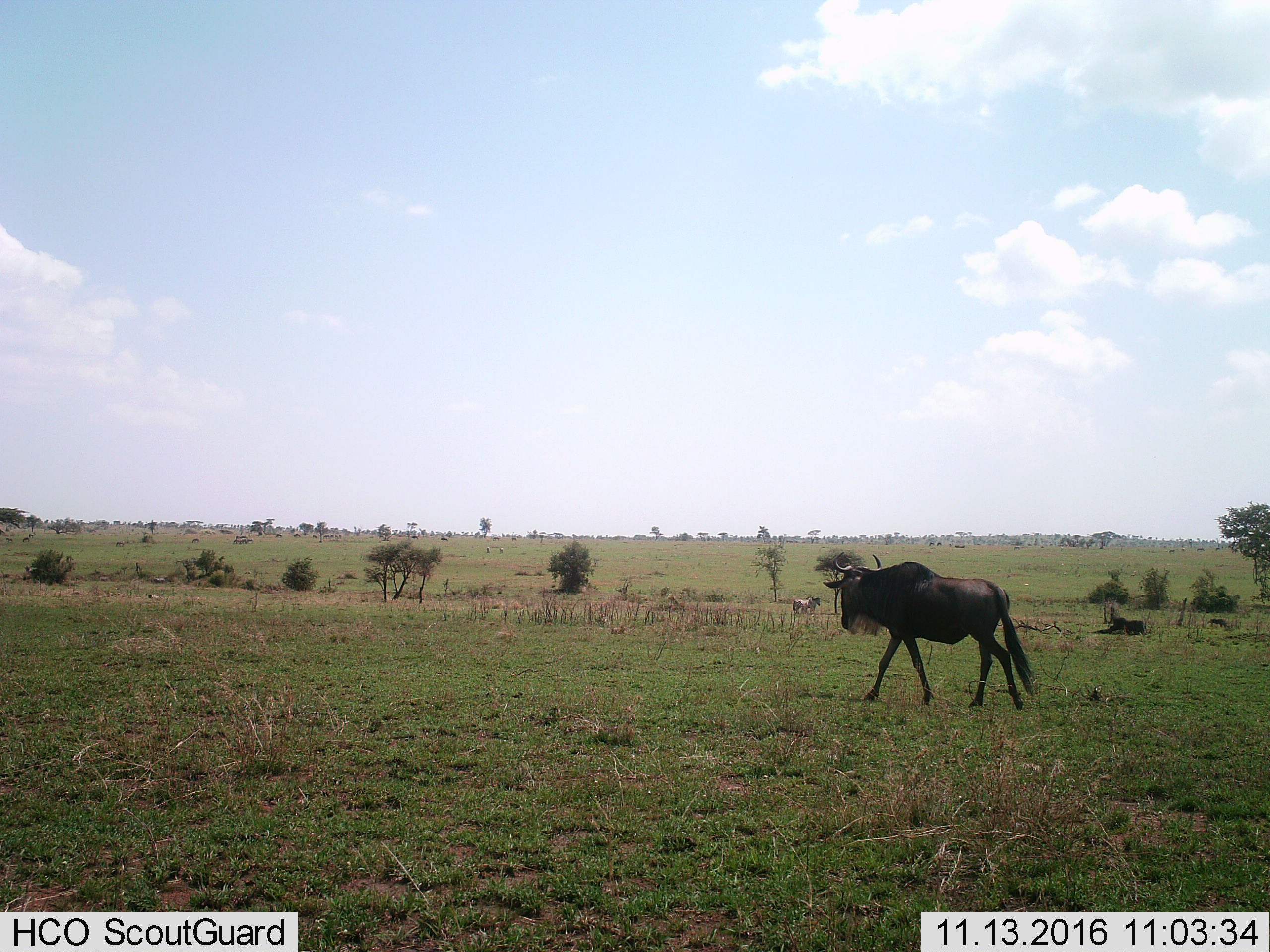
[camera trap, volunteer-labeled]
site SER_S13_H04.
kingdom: Animalia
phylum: Chordata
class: Mammalia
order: Artiodactyla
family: Bovidae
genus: Connochaetes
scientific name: Connochaetes taurinus taurinus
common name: blue wildebeest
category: wildebeestblue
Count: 1.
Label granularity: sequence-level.